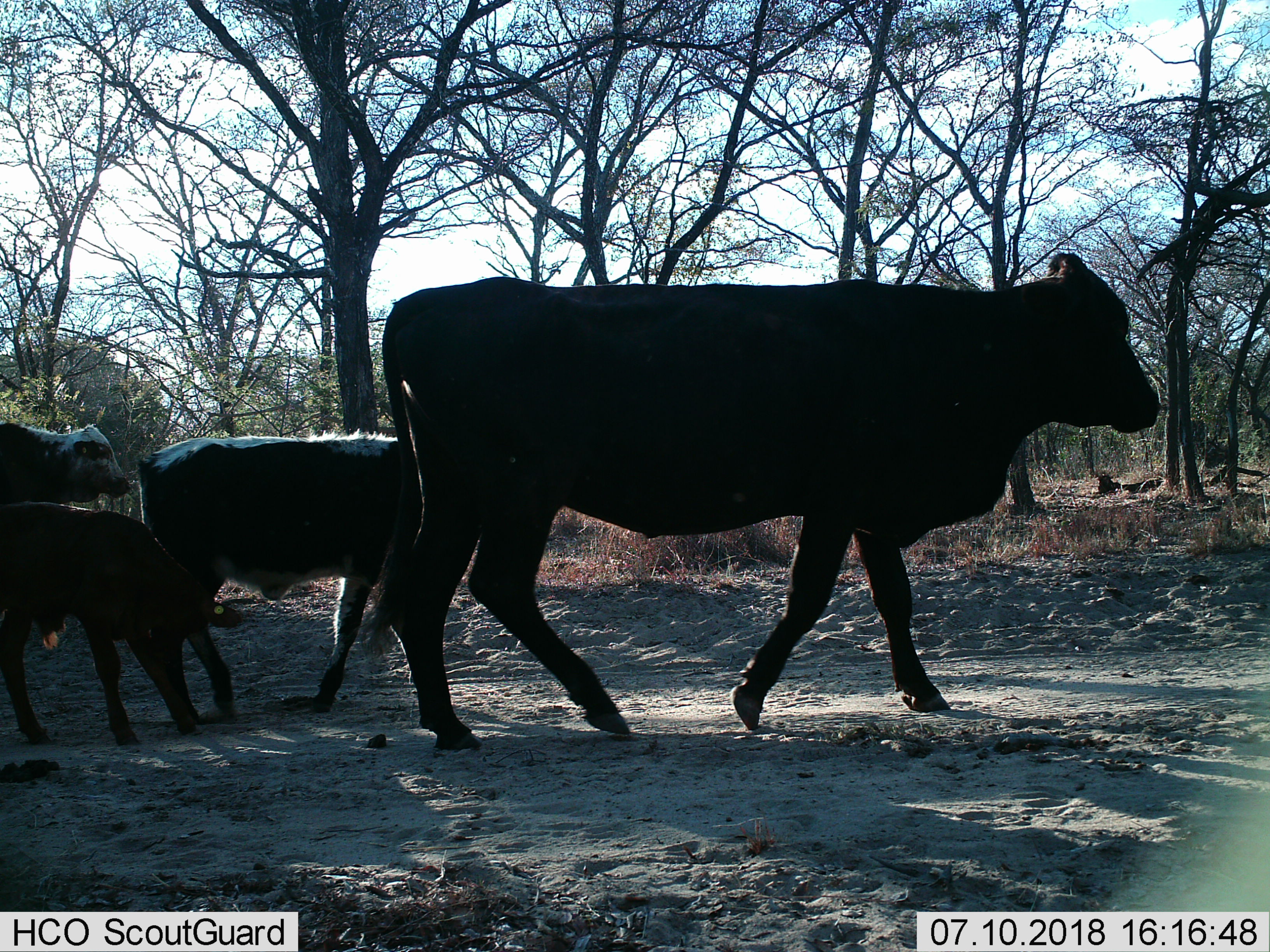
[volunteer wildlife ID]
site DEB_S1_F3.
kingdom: Animalia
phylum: Chordata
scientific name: Vertebrata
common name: domestic animal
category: domesticanimal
Domesticanimal (domestic animal) (Vertebrata), count 4. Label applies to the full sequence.